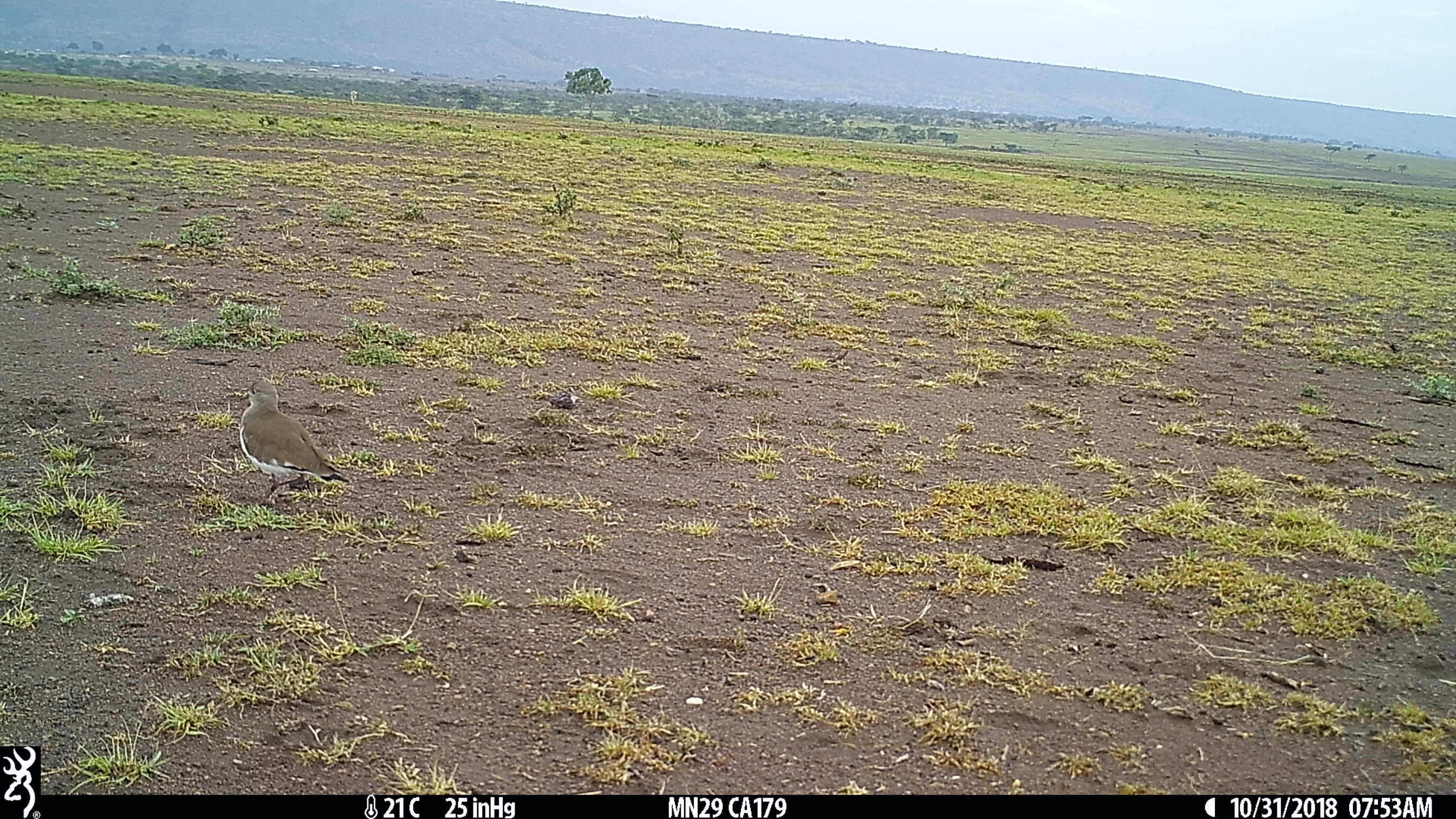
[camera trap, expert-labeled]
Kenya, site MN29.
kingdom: Animalia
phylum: Chordata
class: Aves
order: Charadriiformes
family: Charadriidae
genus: Vanellus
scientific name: Vanellus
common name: lapwing